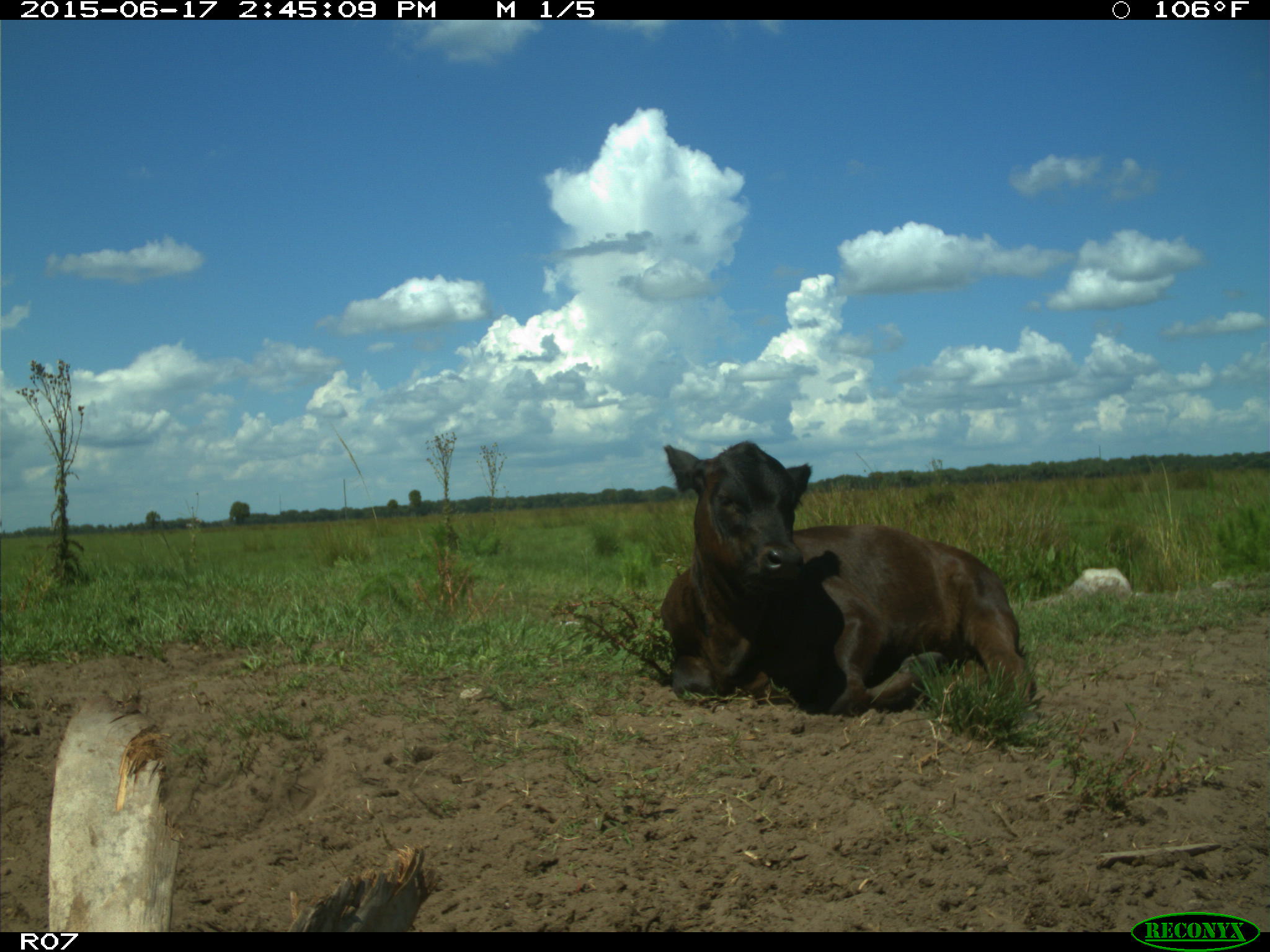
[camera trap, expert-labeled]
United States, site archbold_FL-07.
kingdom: Animalia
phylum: Chordata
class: Mammalia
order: Artiodactyla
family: Bovidae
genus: Bos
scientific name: Bos taurus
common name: domestic cow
Bos taurus (domestic cow).